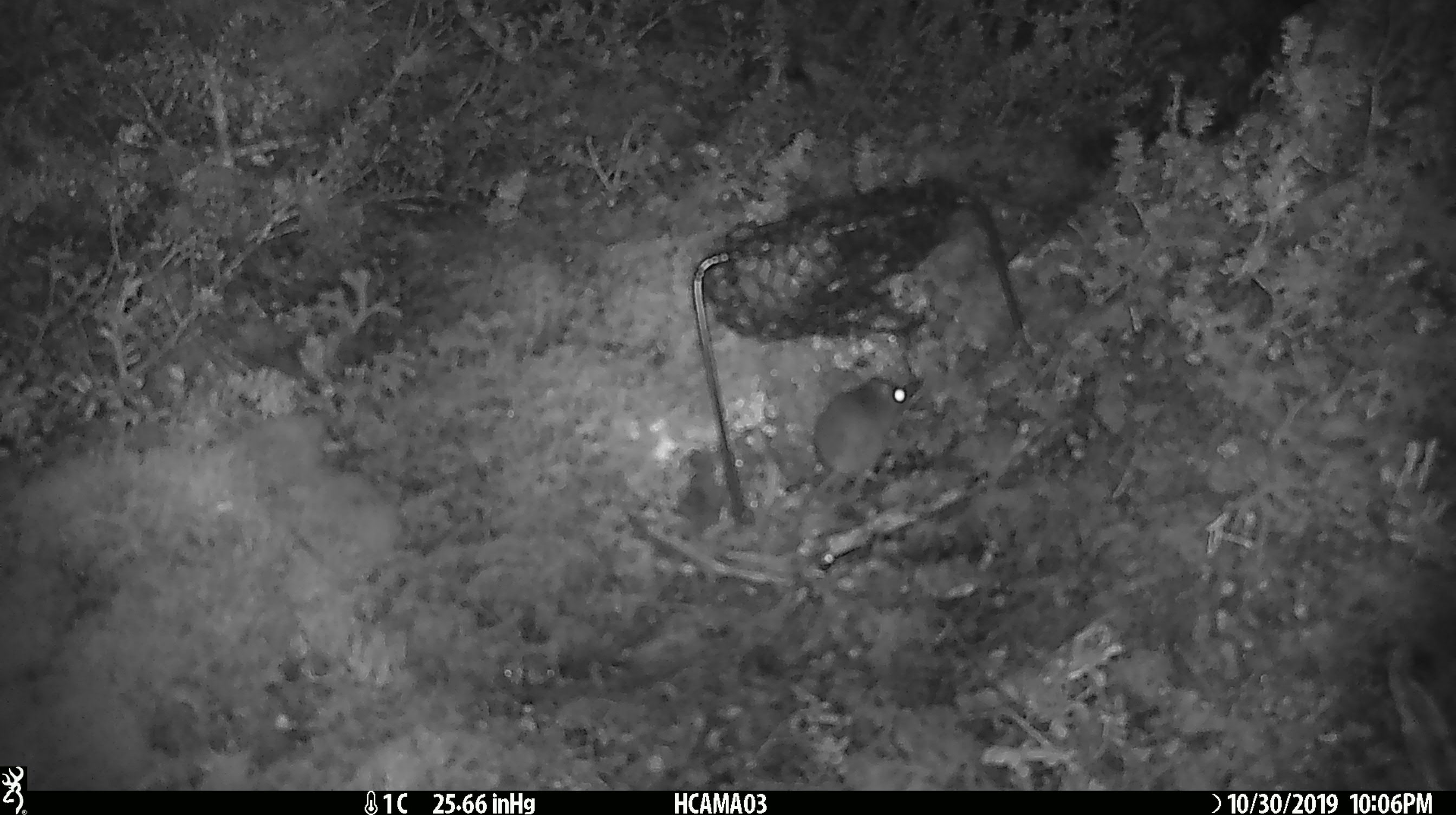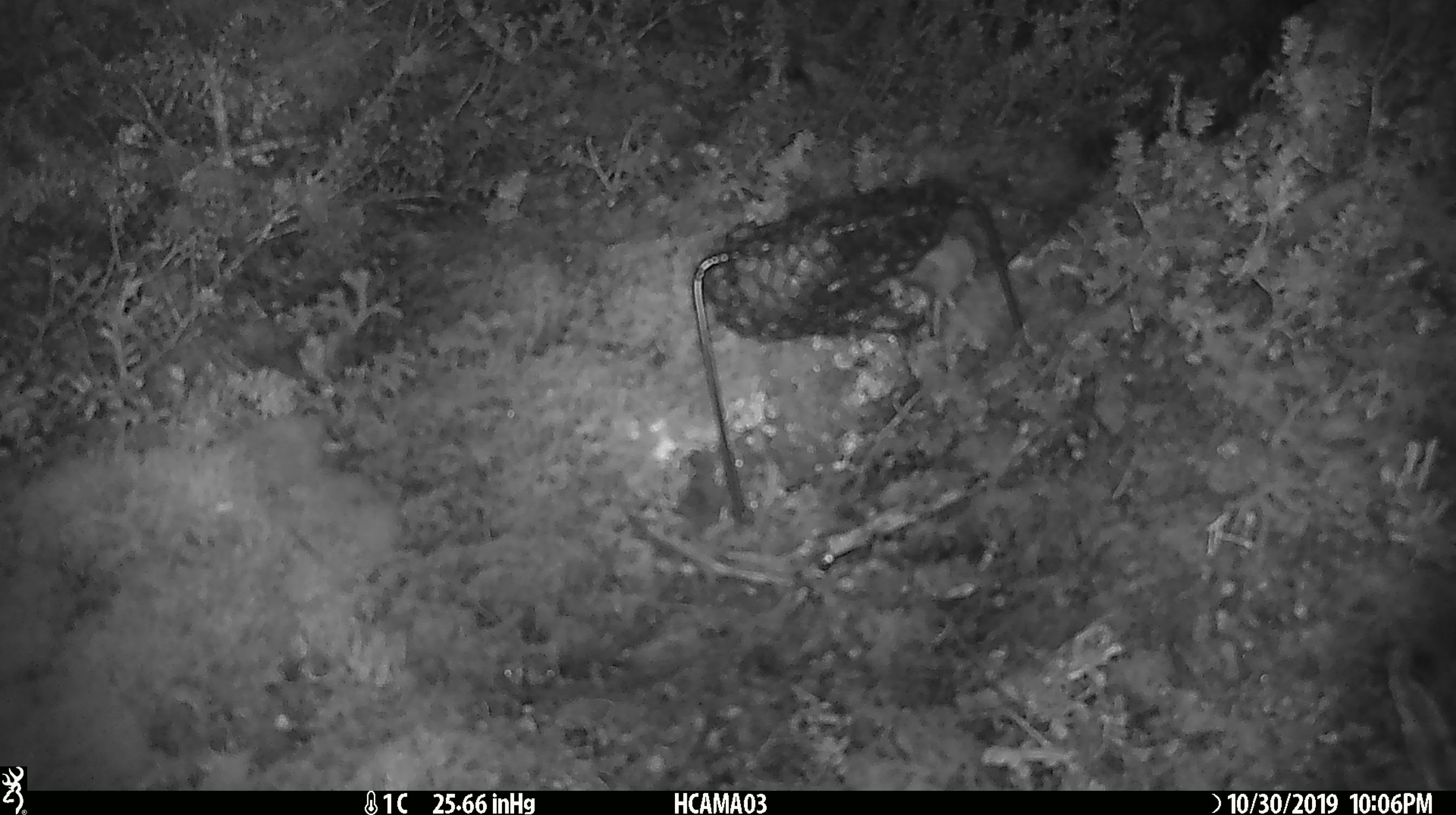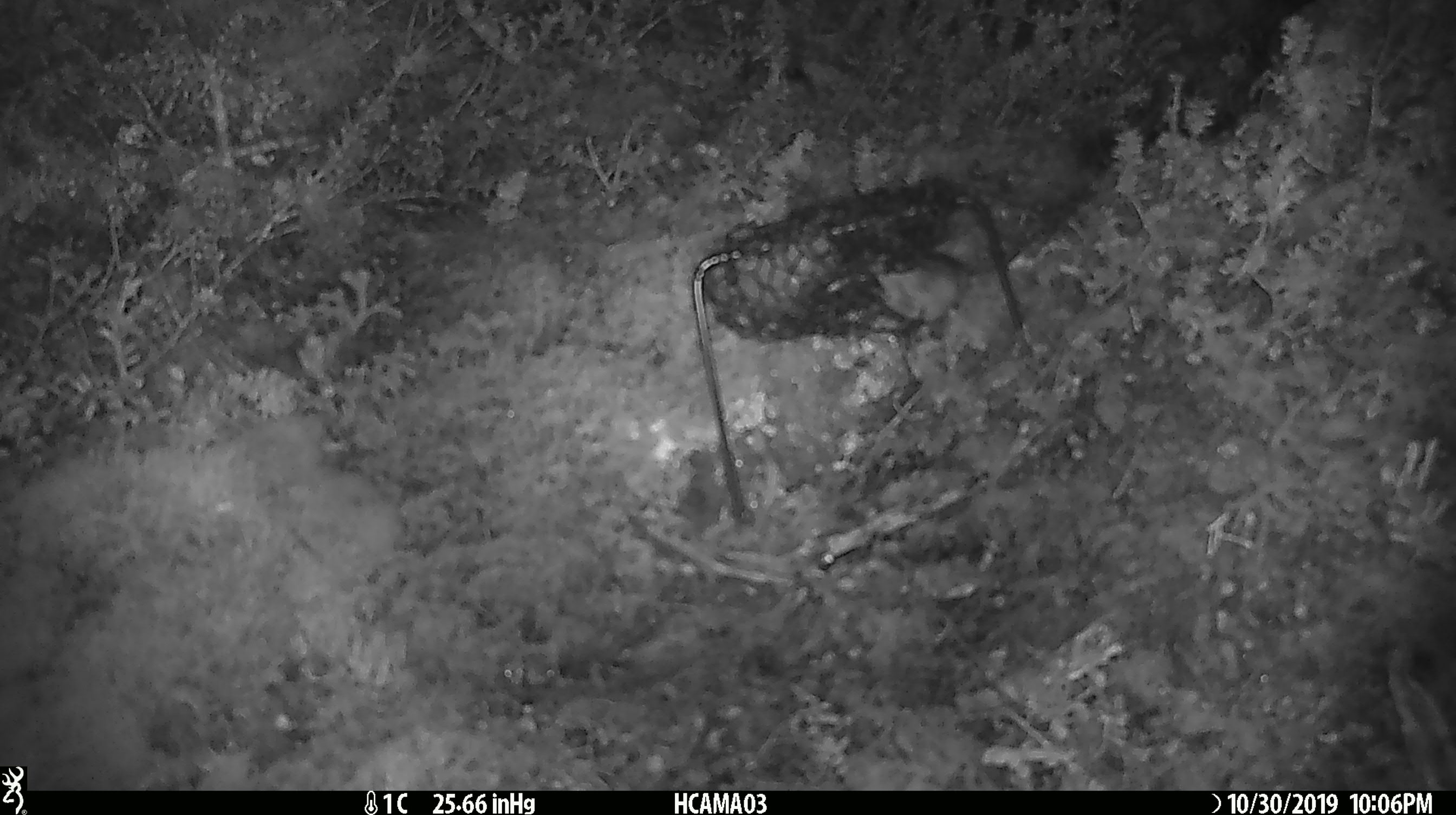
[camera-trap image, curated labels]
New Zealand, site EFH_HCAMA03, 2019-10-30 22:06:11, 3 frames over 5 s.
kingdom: Animalia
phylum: Chordata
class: Mammalia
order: Rodentia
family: Muridae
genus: Mus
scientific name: Mus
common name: mouse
Mouse (Mus).